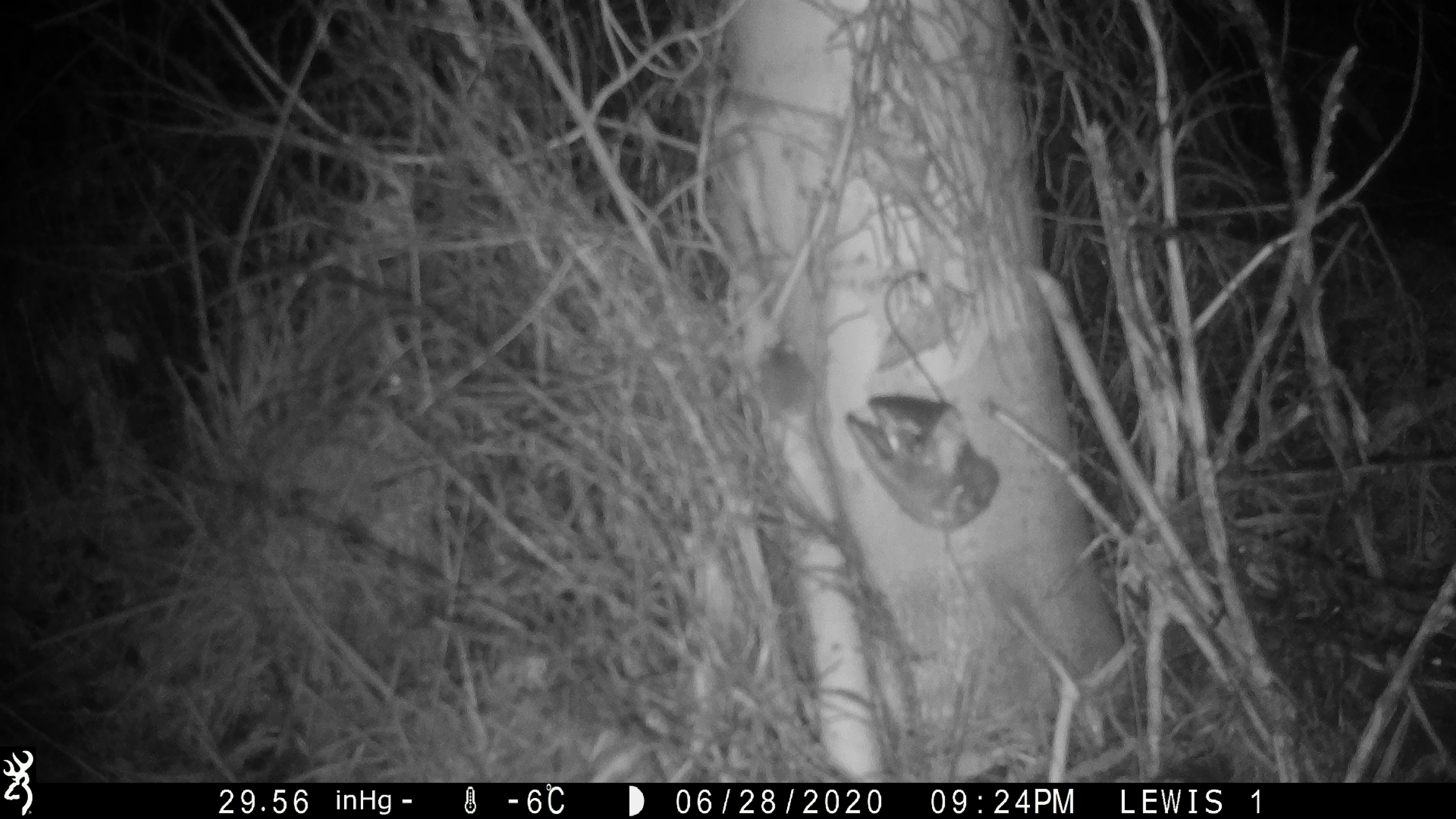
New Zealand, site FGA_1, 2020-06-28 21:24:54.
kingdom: Animalia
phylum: Chordata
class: Mammalia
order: Rodentia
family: Muridae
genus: Mus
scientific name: Mus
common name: mouse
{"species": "mouse (Mus)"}